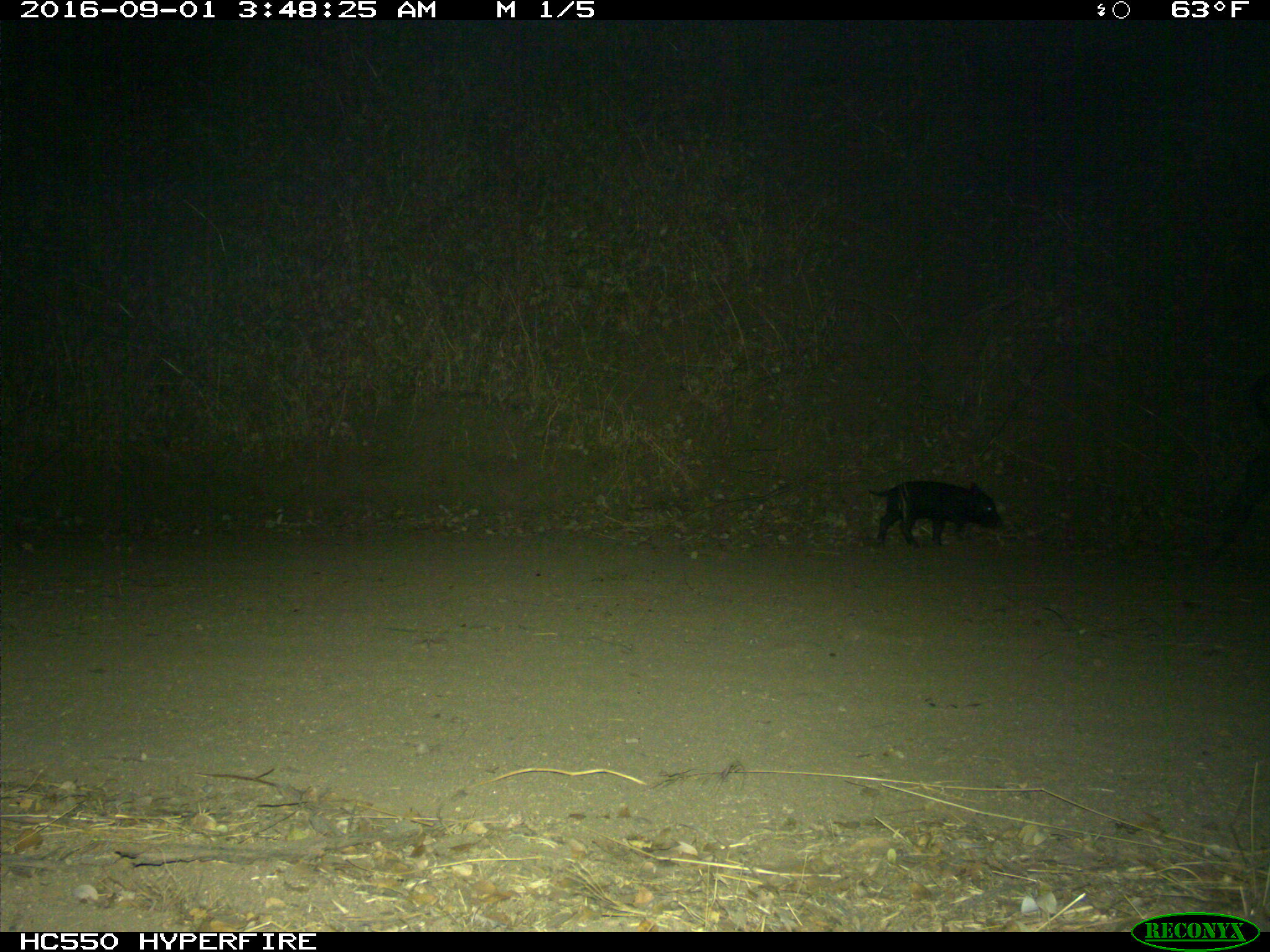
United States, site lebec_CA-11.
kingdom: Animalia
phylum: Chordata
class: Mammalia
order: Artiodactyla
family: Suidae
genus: Sus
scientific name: Sus scrofa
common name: wild boar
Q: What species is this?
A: Sus scrofa (wild boar).